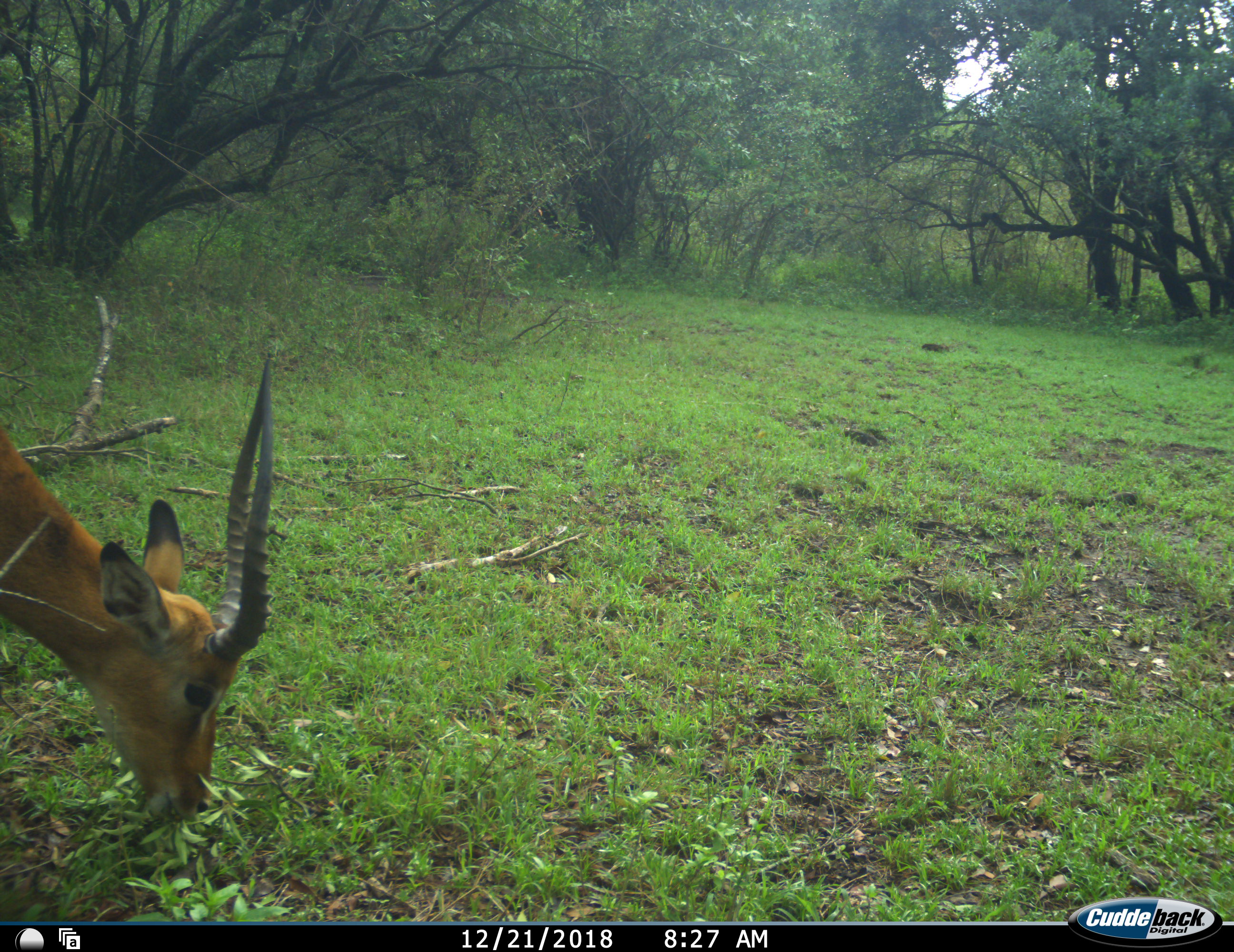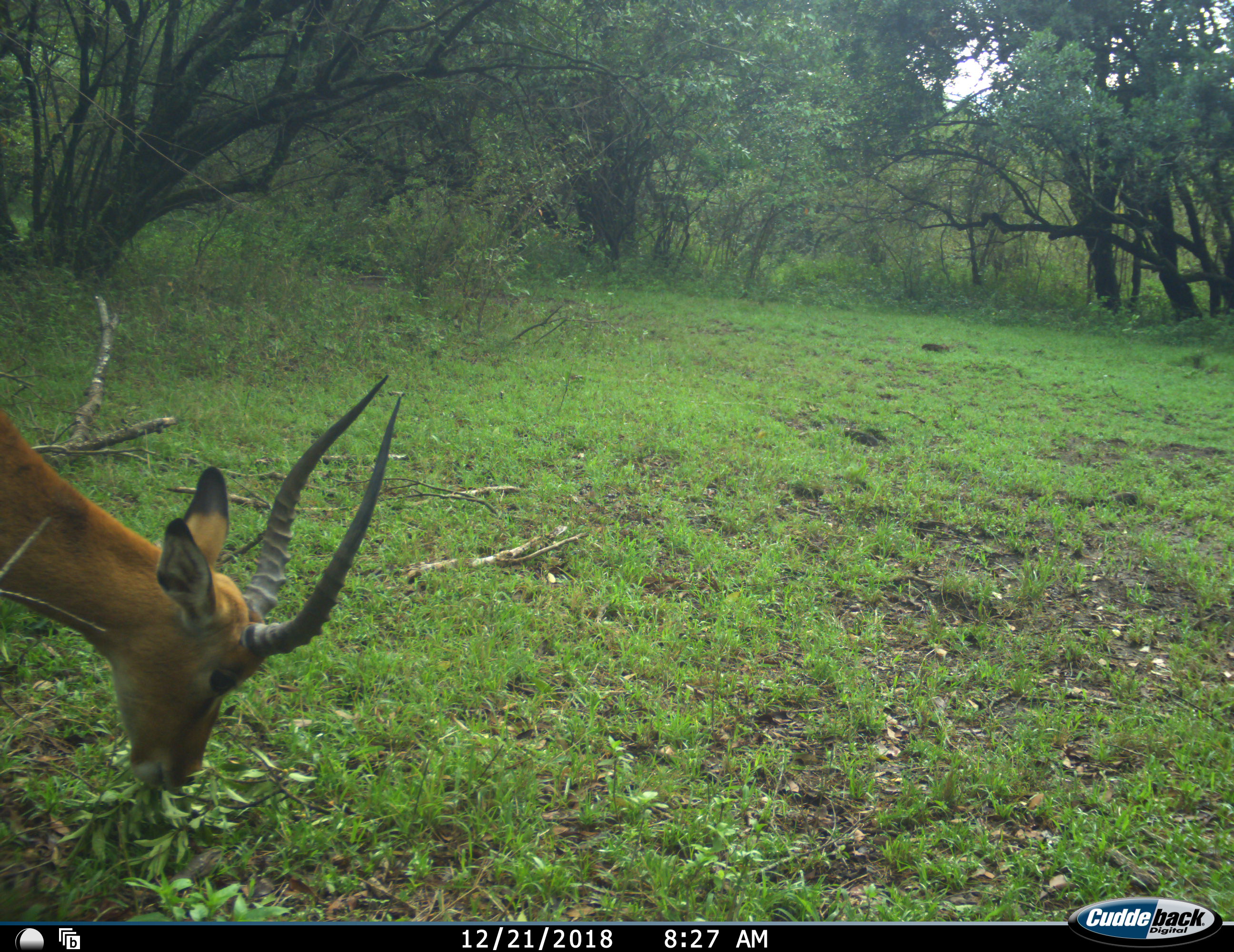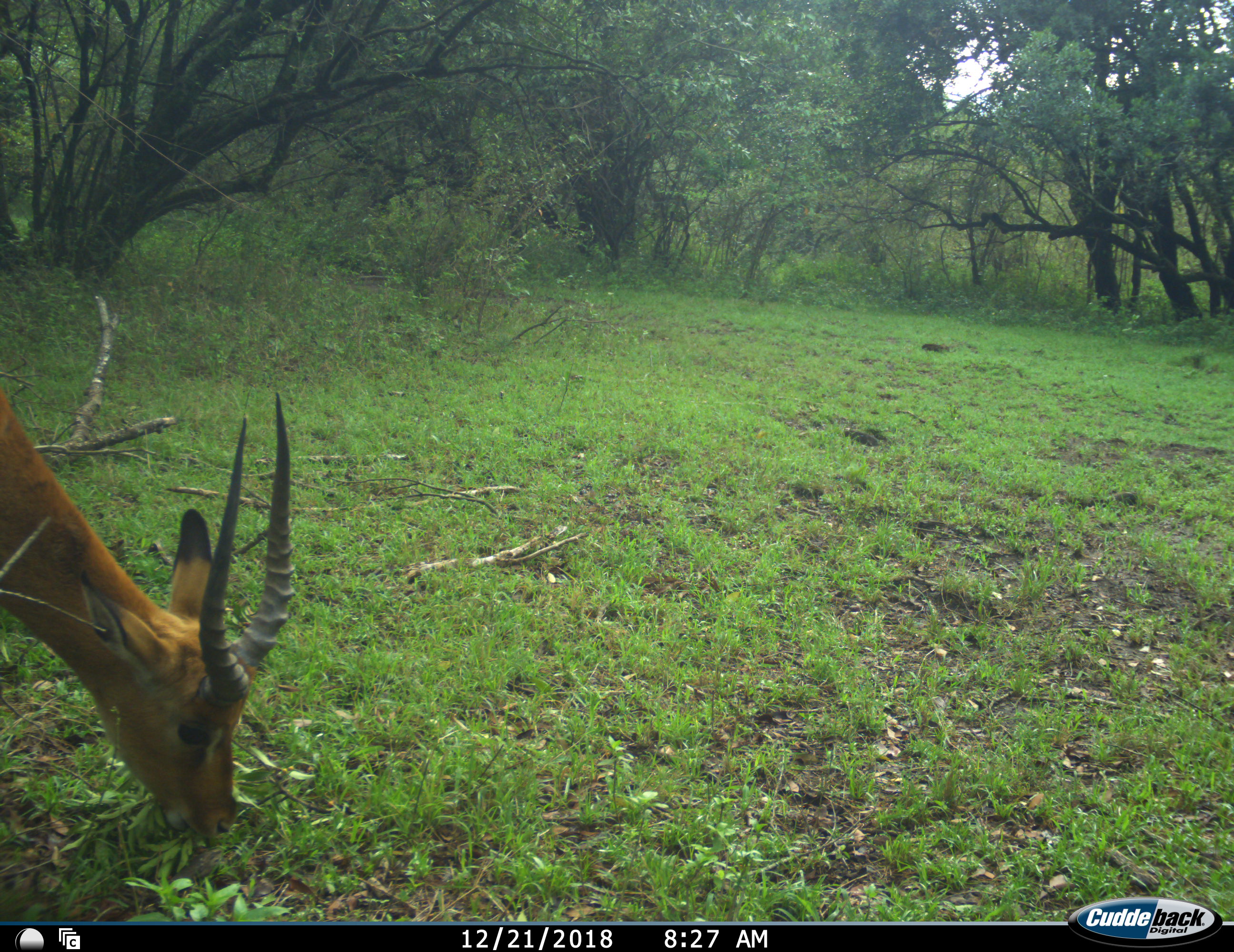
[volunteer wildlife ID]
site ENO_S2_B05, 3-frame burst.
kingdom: Animalia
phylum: Chordata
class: Mammalia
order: Artiodactyla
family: Bovidae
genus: Aepyceros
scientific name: Aepyceros melampus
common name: impala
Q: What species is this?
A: Impala (Aepyceros melampus).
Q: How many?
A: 1.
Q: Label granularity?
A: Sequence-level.